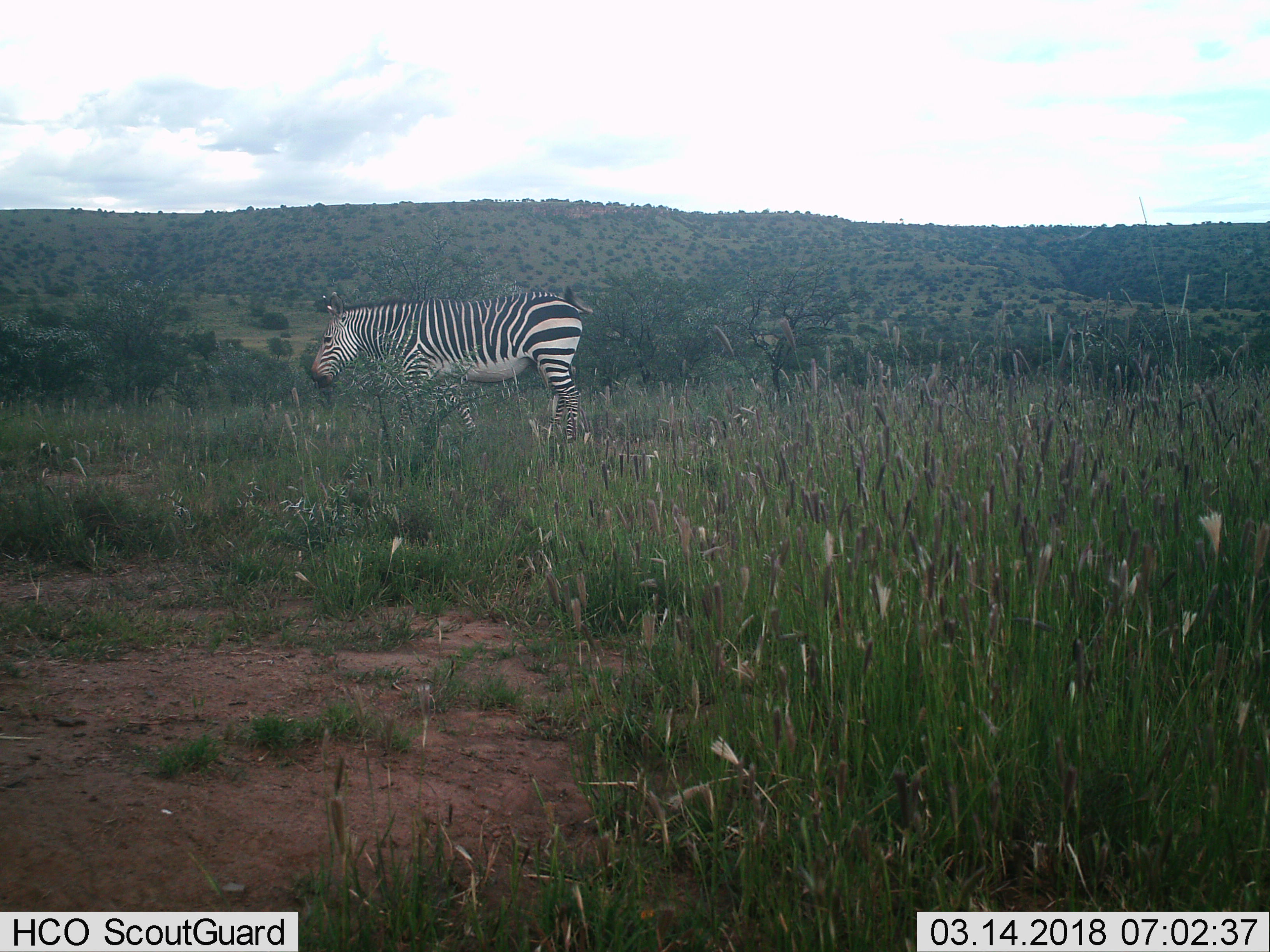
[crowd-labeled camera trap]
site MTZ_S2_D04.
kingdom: Animalia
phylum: Chordata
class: Mammalia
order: Perissodactyla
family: Equidae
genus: Equus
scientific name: Equus zebra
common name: mountain zebra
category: zebramountain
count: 1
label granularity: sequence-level